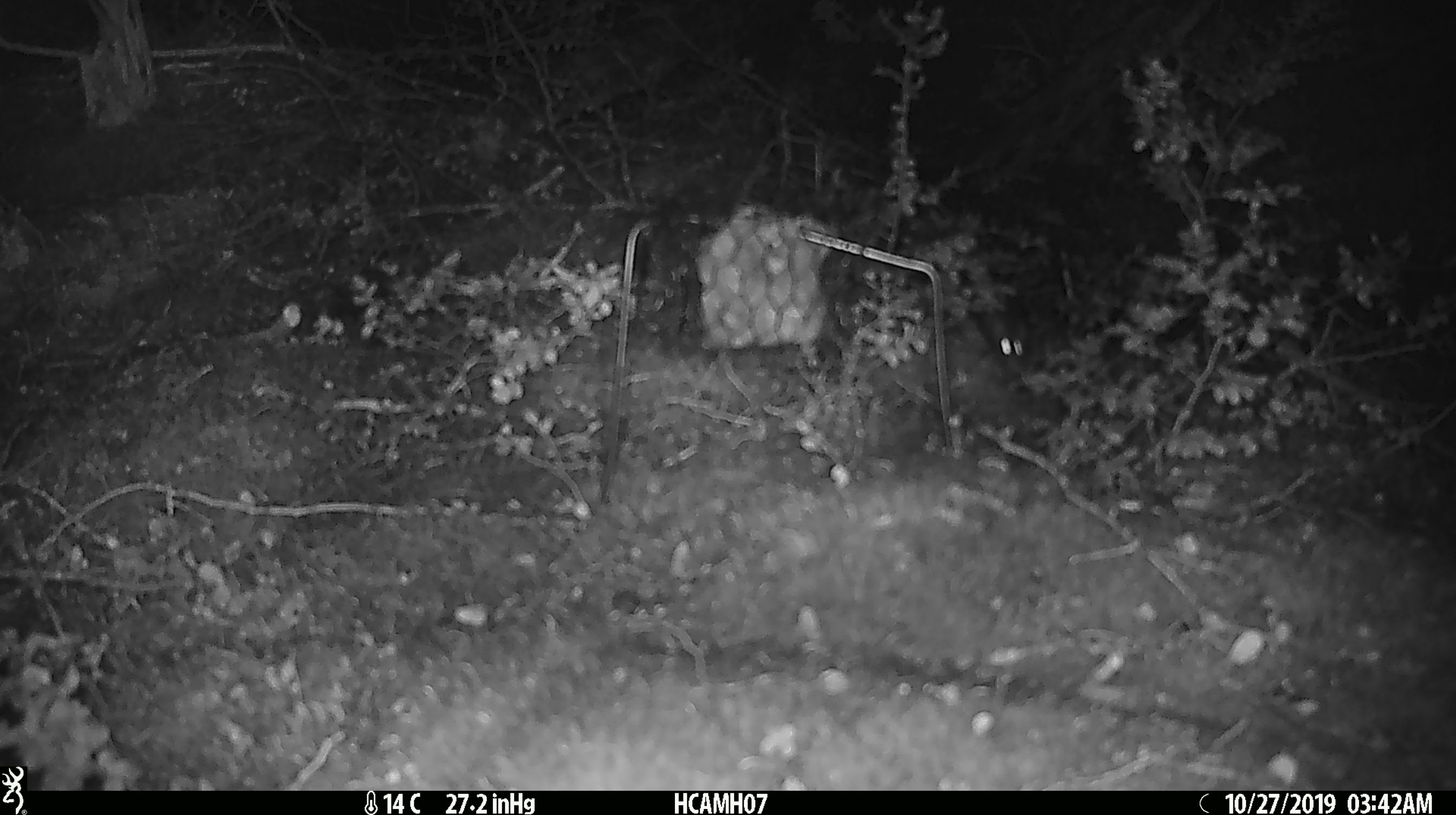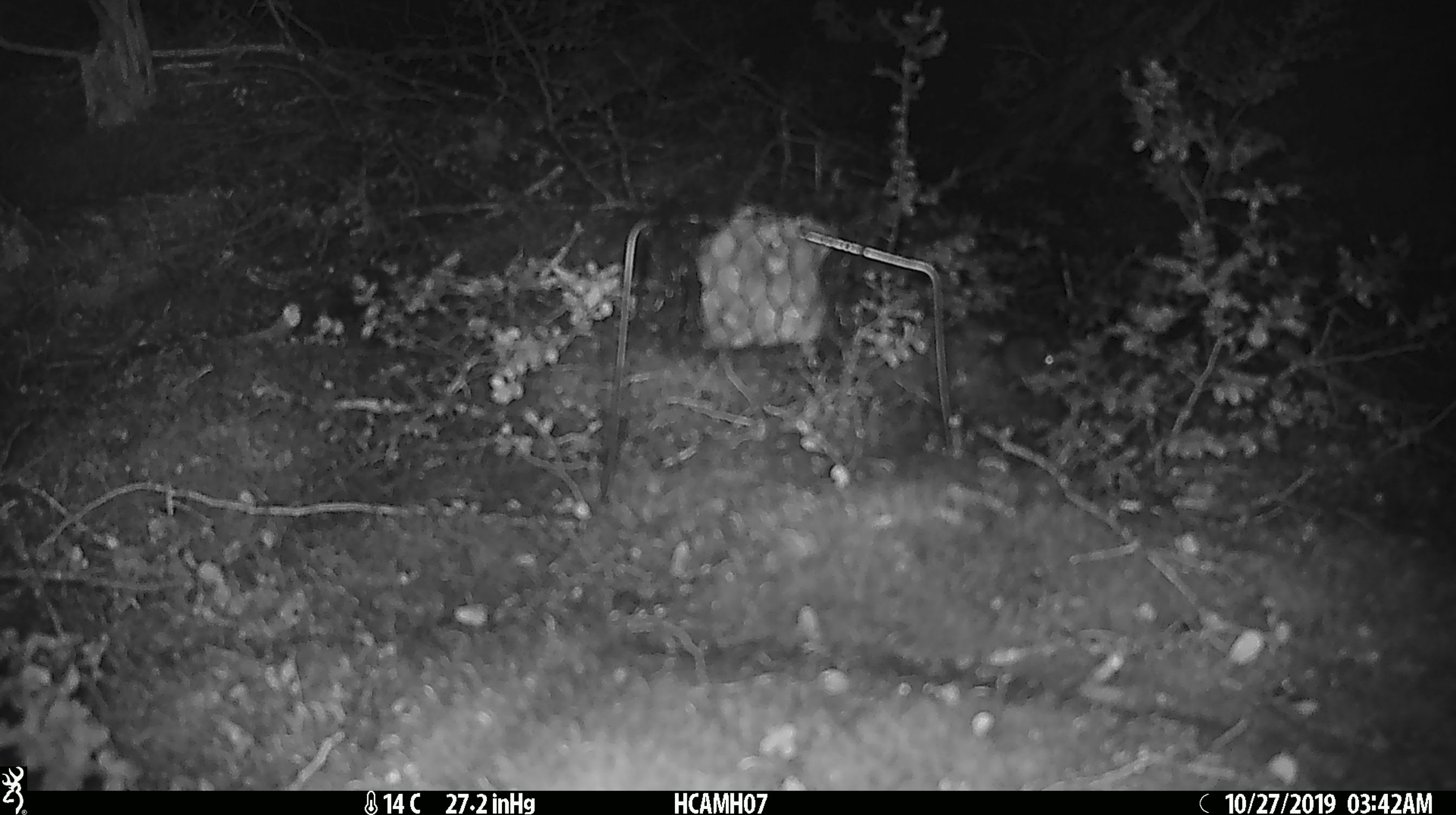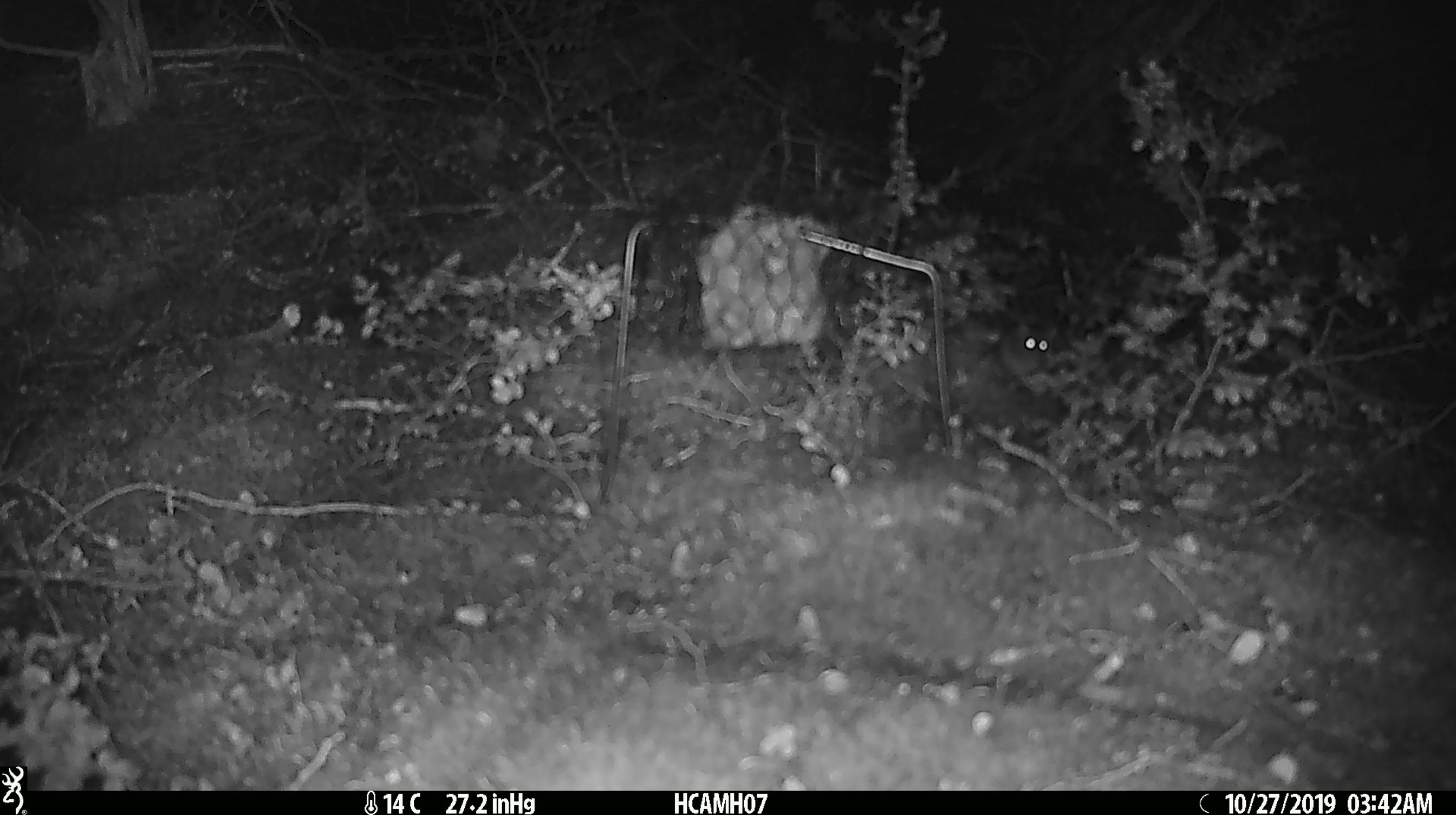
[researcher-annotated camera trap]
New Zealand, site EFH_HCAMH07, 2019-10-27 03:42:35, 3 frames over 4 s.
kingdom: Animalia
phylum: Chordata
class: Mammalia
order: Rodentia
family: Muridae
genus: Mus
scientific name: Mus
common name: mouse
Mouse (Mus).